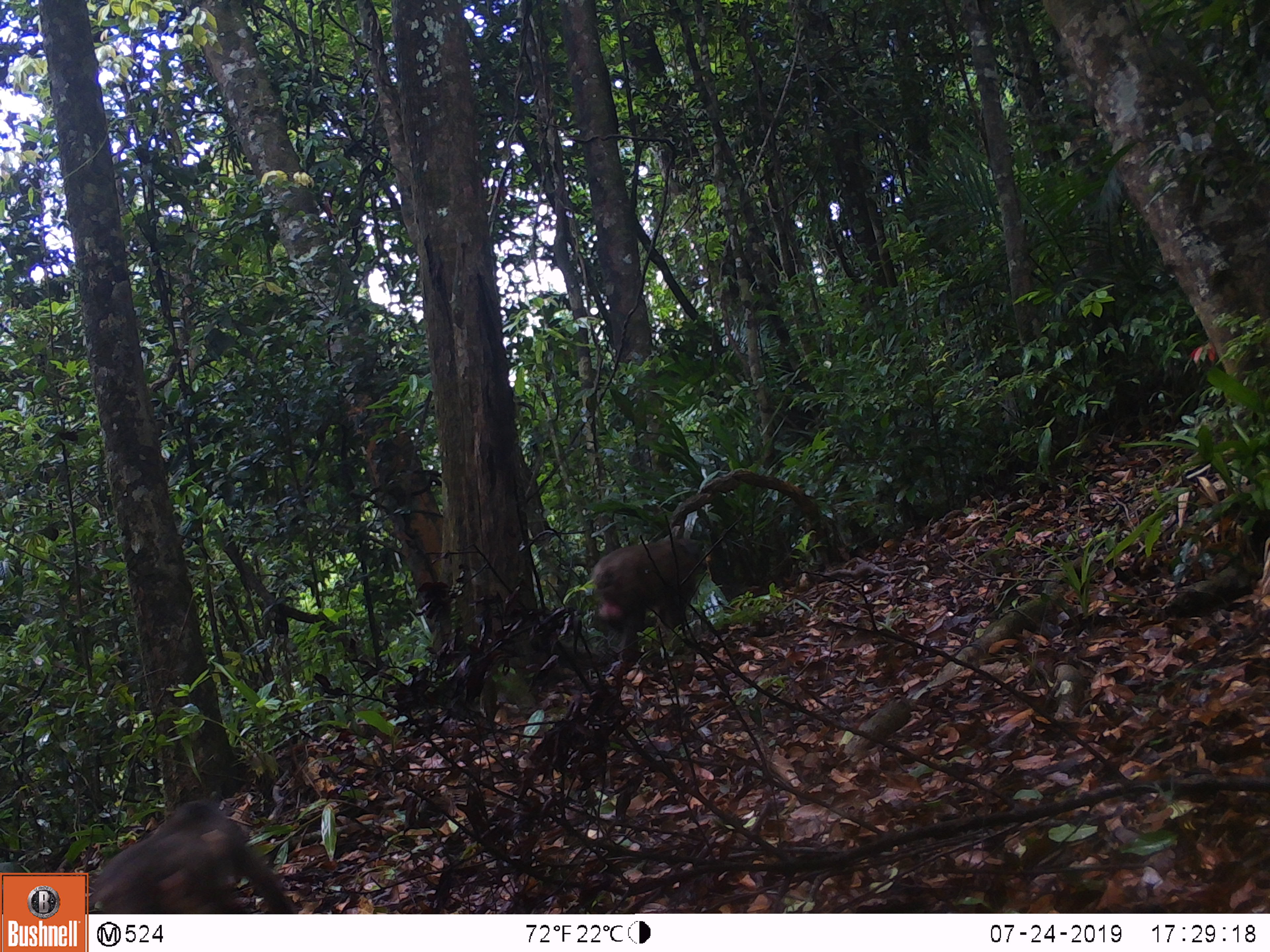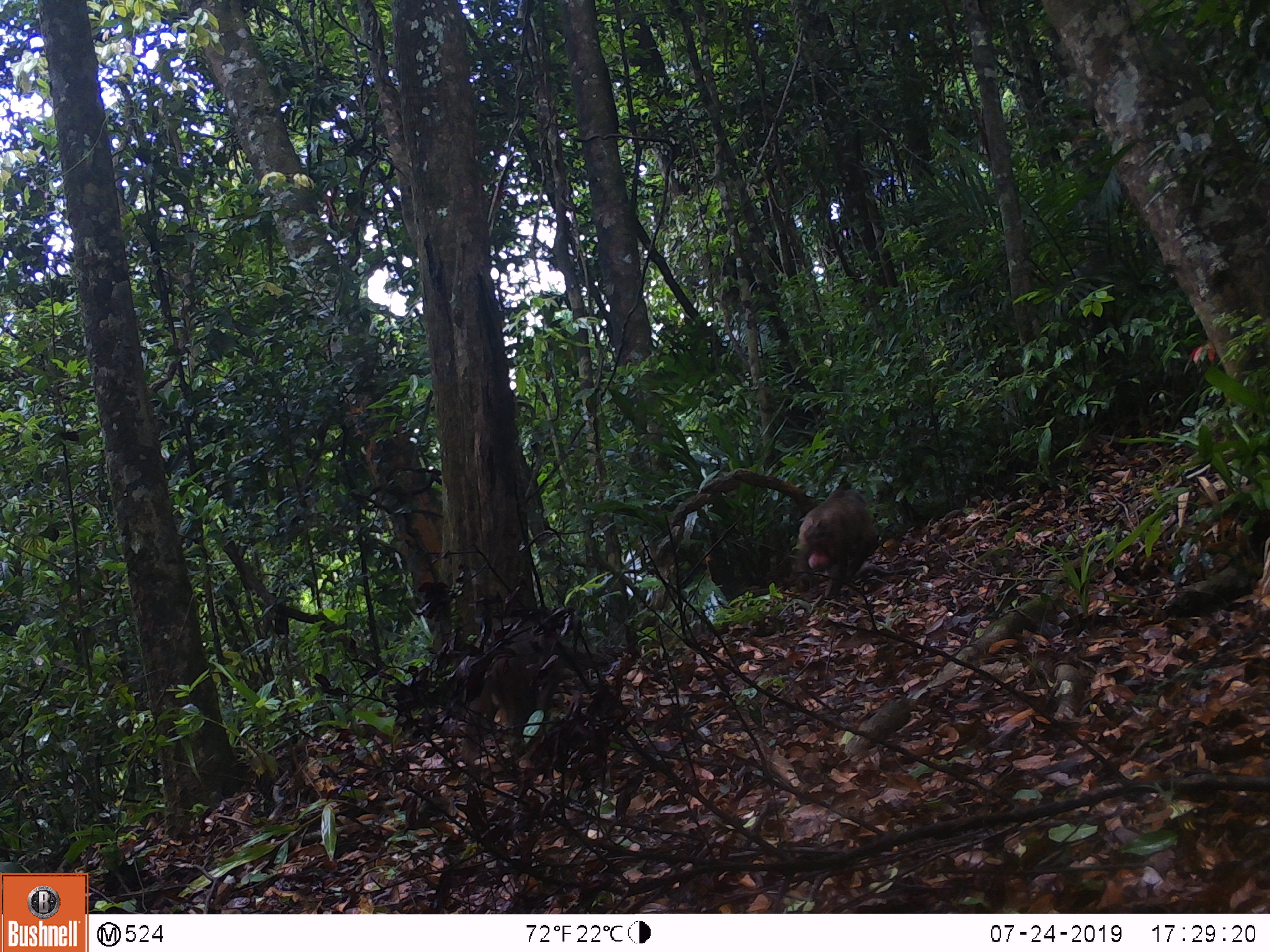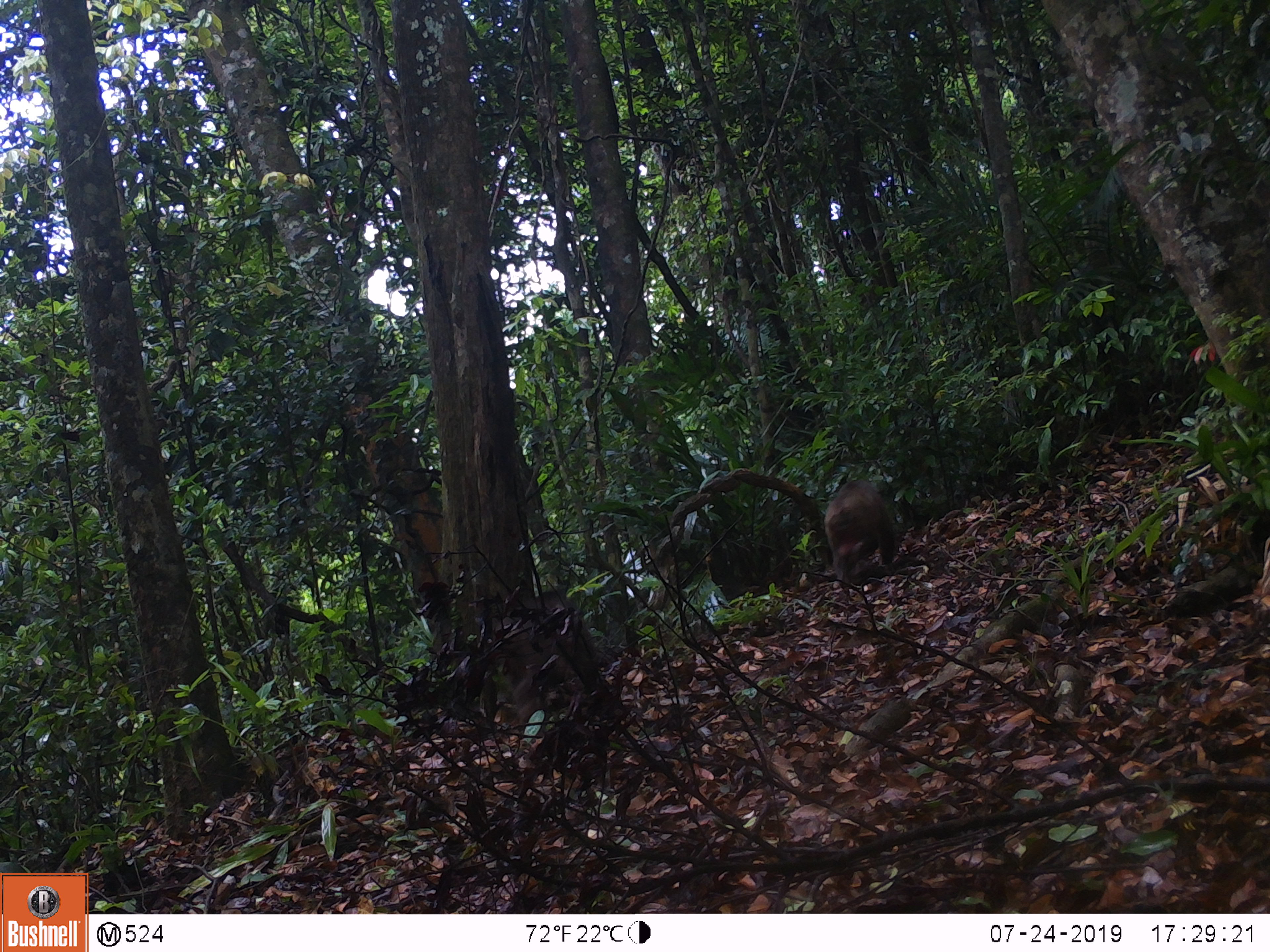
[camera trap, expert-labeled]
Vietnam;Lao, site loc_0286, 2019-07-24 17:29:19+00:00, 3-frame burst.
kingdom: Animalia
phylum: Chordata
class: Mammalia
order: Primates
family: Cercopithecidae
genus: Macaca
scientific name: Macaca arctoides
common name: stump-tailed macaque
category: stump tailed macaque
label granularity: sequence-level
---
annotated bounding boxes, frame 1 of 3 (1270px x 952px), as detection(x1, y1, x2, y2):
stump tailed macaque: detection(90, 797, 297, 913); detection(591, 537, 699, 666)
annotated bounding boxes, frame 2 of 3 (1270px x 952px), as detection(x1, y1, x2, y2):
stump tailed macaque: detection(461, 615, 558, 762); detection(798, 487, 880, 601)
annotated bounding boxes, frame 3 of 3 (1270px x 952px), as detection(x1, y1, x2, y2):
stump tailed macaque: detection(493, 586, 592, 721); detection(825, 479, 893, 580)